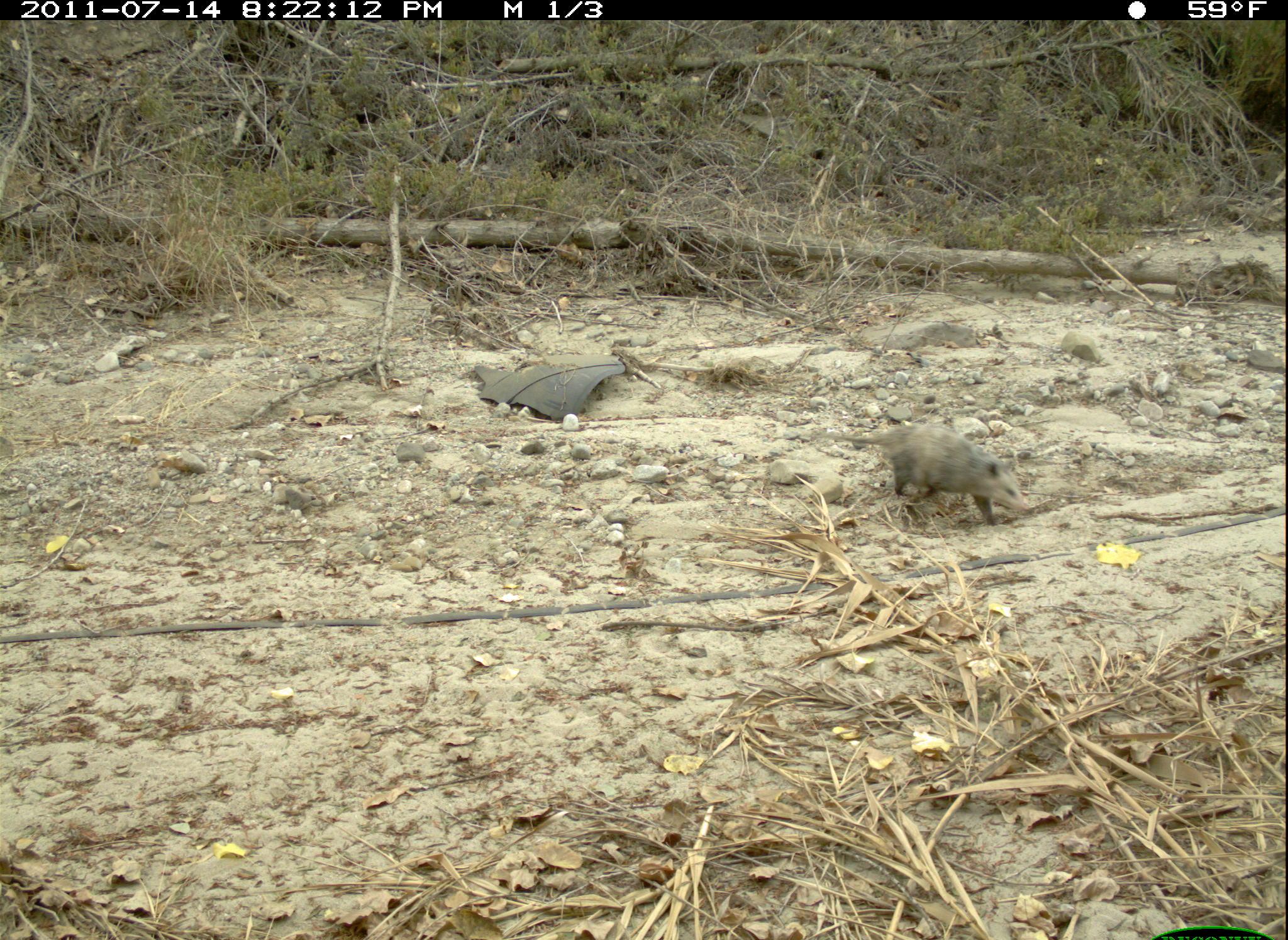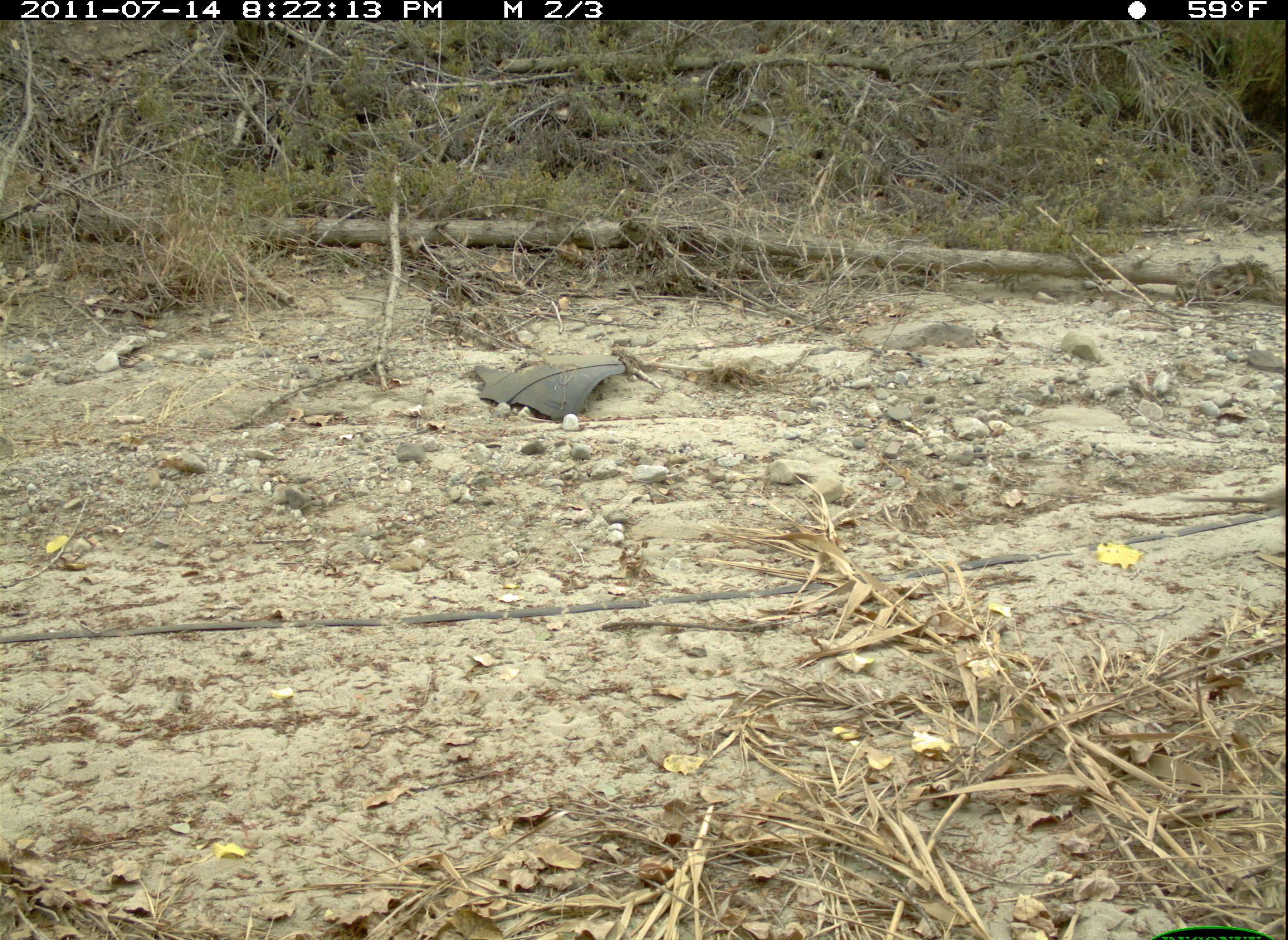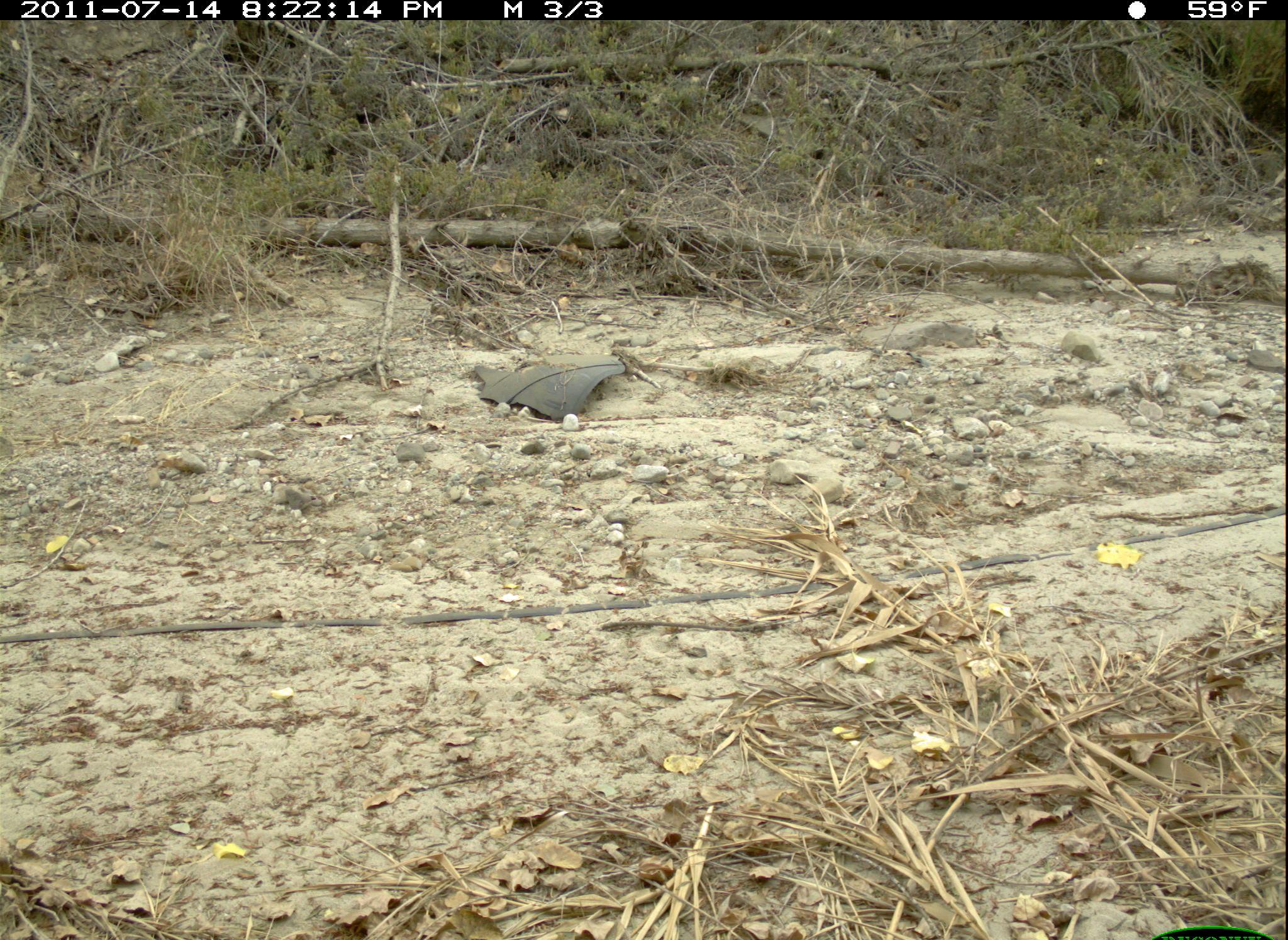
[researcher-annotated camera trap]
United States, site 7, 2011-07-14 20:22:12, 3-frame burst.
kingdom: Animalia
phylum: Chordata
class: Mammalia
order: Didelphimorphia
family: Didelphidae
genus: Didelphis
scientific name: Didelphis virginiana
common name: virginia opossum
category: opossum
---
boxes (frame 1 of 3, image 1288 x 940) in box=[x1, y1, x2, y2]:
opossum: box=[816, 419, 1038, 536]